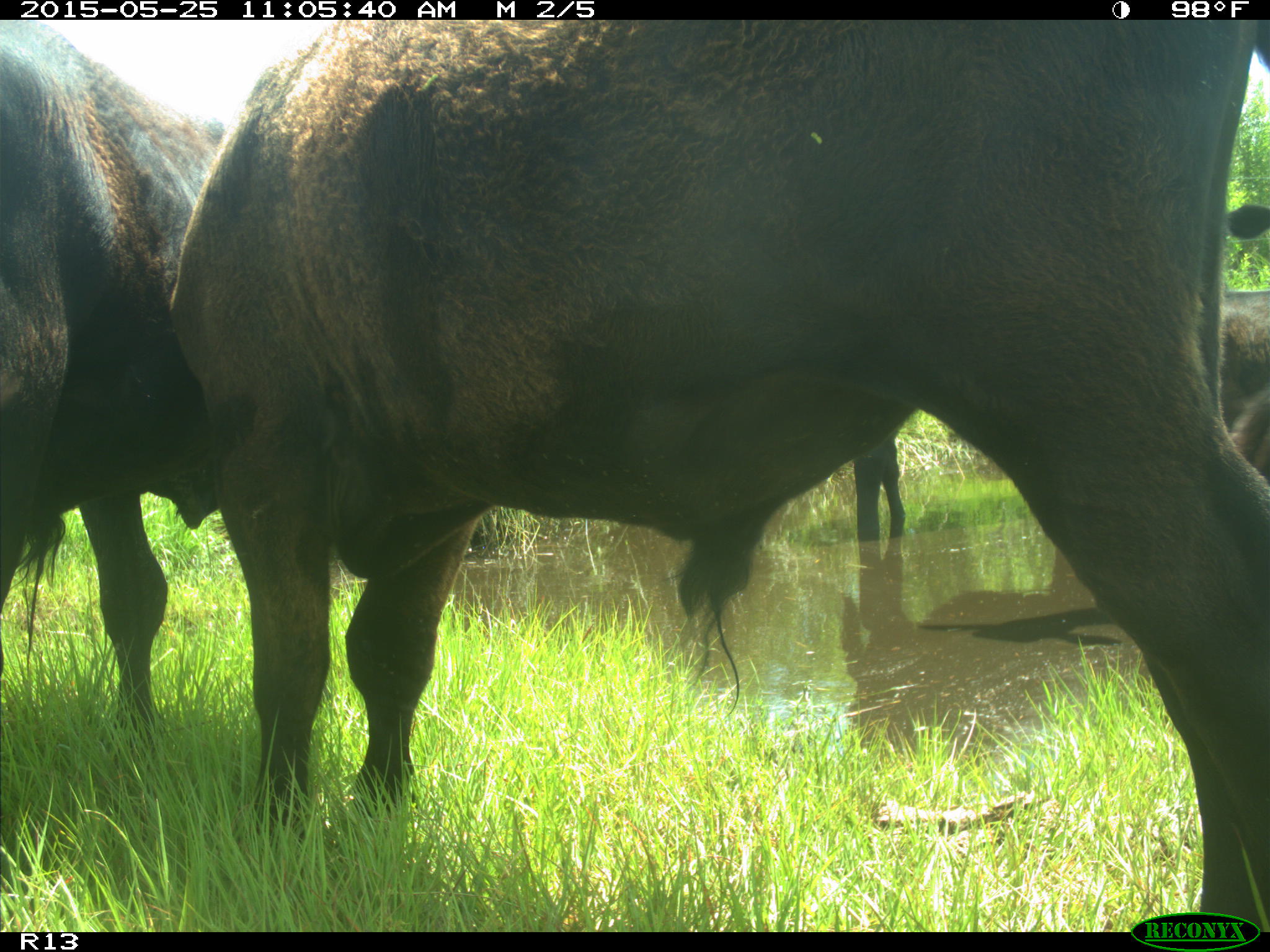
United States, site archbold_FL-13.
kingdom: Animalia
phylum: Chordata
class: Mammalia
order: Artiodactyla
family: Bovidae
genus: Bos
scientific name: Bos taurus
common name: domestic cow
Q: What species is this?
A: Bos taurus (domestic cow).